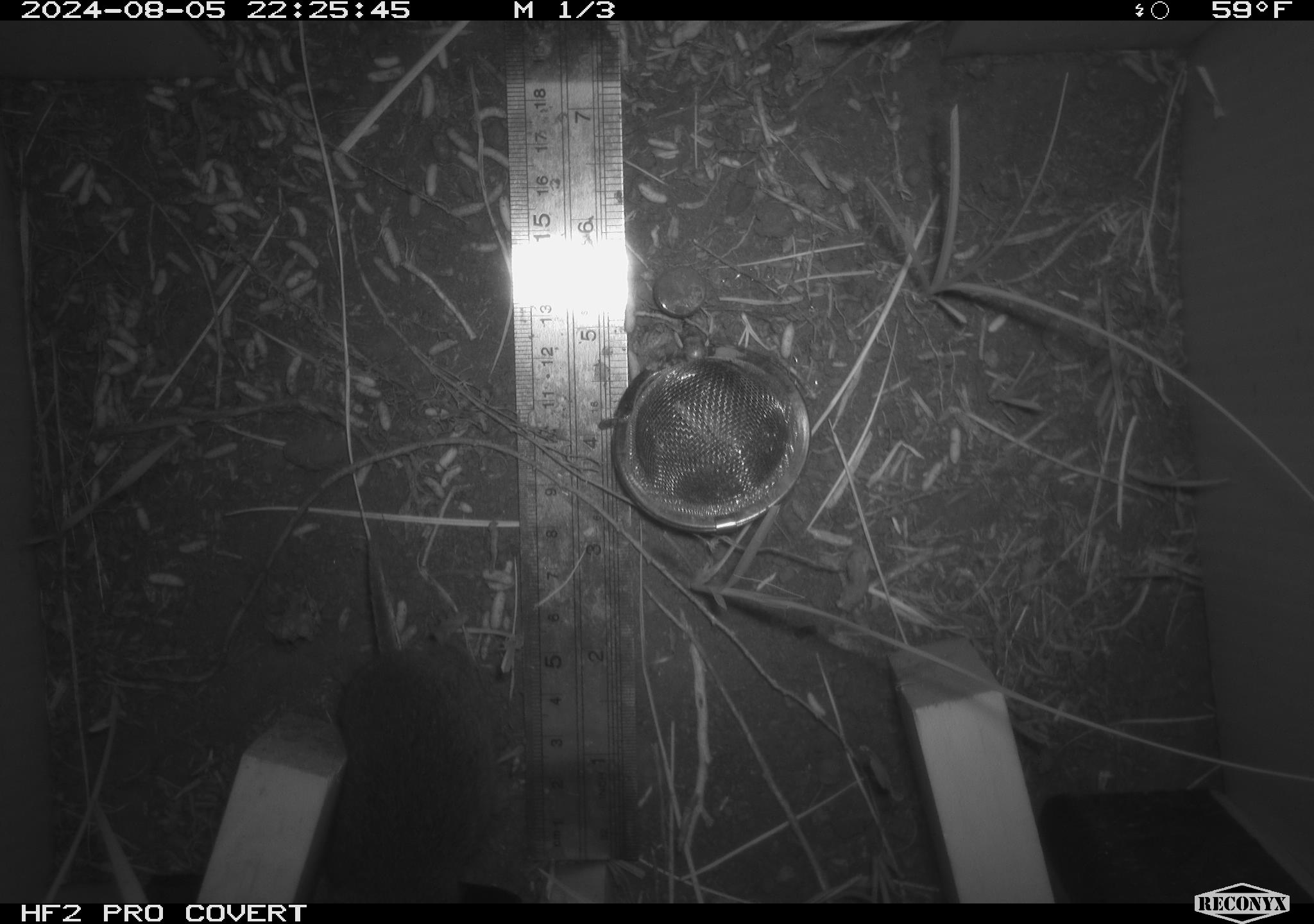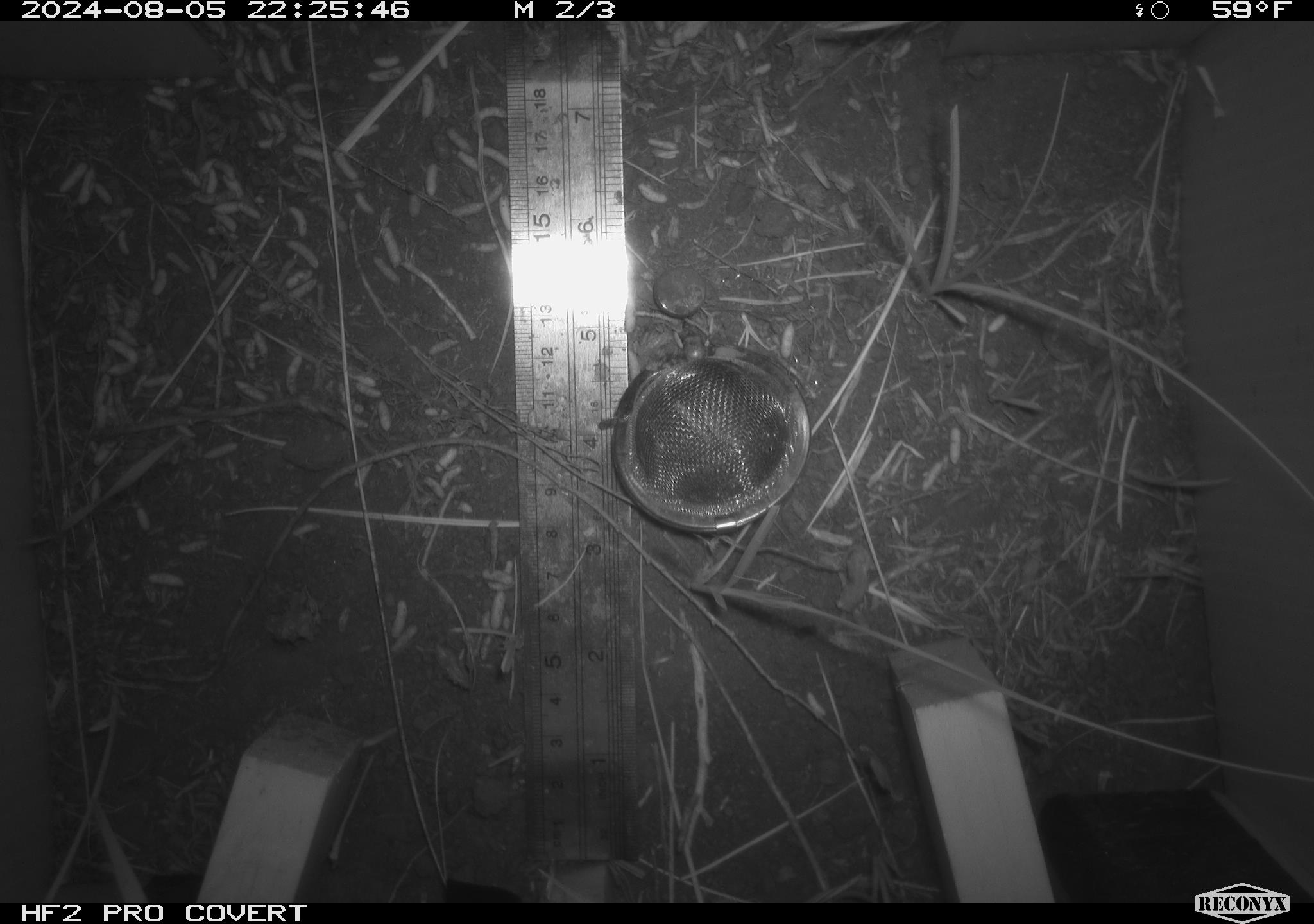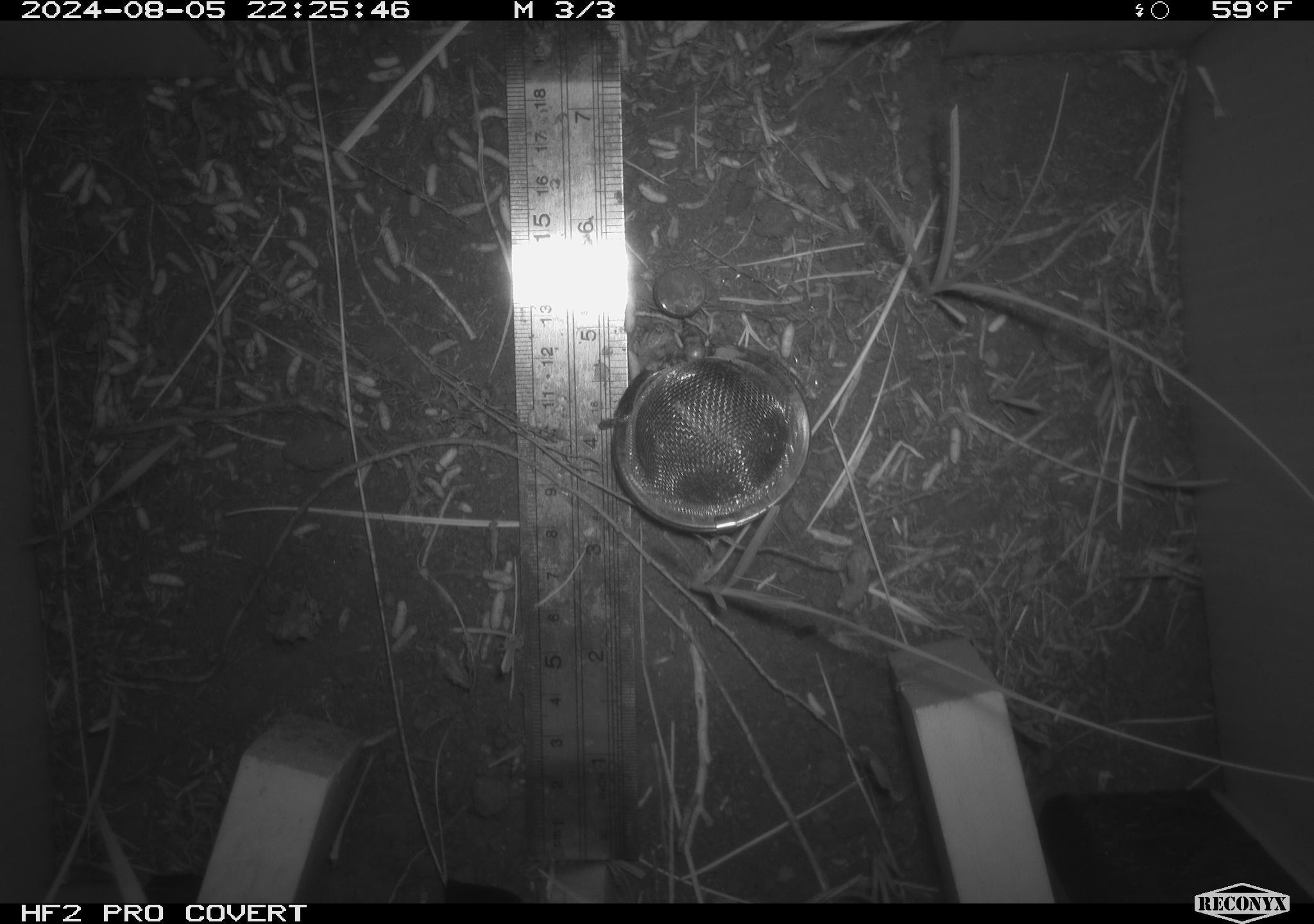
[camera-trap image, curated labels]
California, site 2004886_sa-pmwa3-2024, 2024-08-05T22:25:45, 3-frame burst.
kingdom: Animalia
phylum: Chordata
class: Mammalia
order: Rodentia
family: Cricetidae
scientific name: Arvicolinae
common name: voles, lemmings, and muskrats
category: arvicolinae subfamily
Arvicolinae subfamily (voles, lemmings, and muskrats) (Arvicolinae).